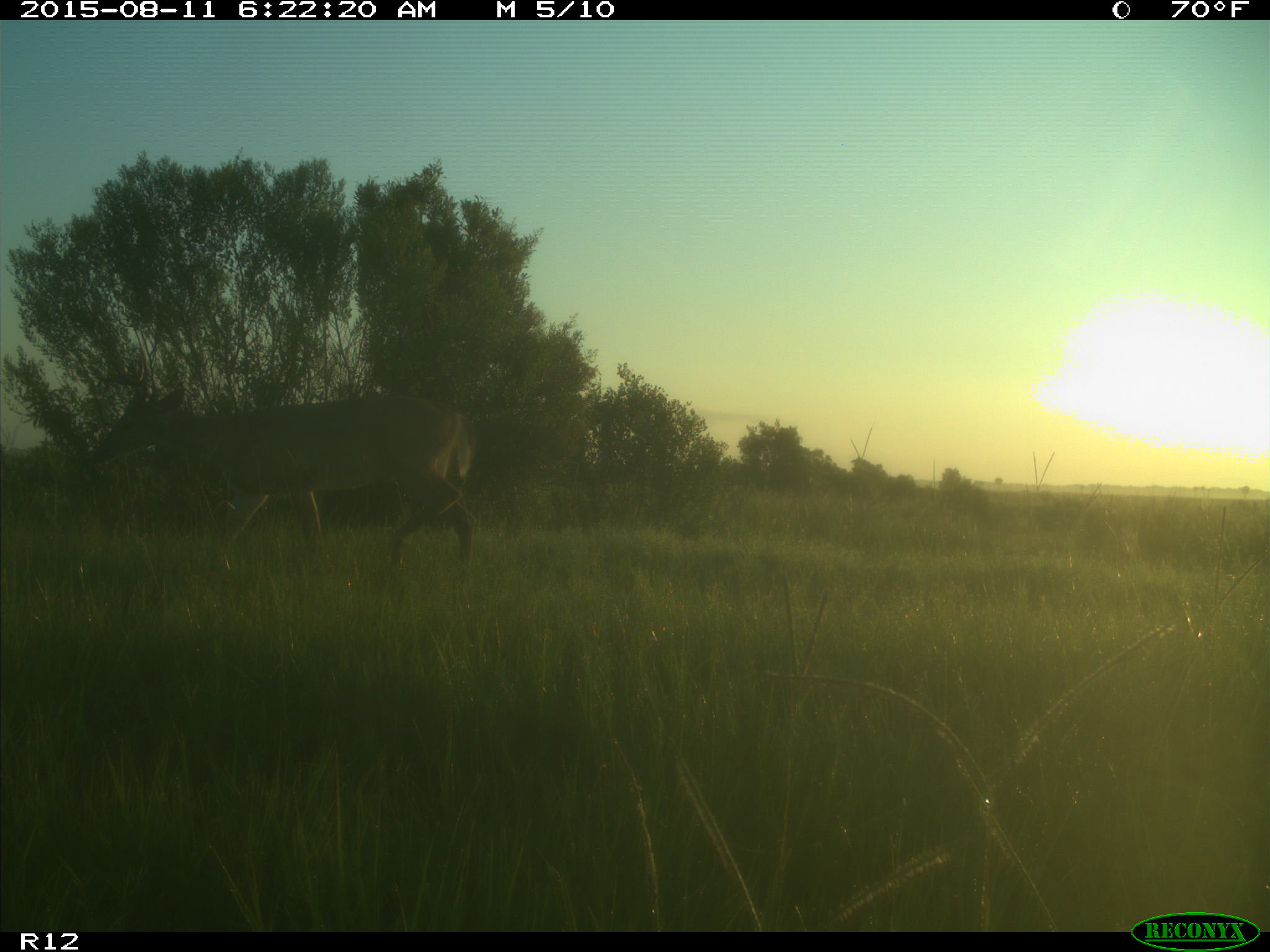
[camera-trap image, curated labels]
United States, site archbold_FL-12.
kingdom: Animalia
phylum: Chordata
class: Mammalia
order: Artiodactyla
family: Cervidae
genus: Odocoileus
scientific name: Odocoileus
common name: deer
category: unidentified deer